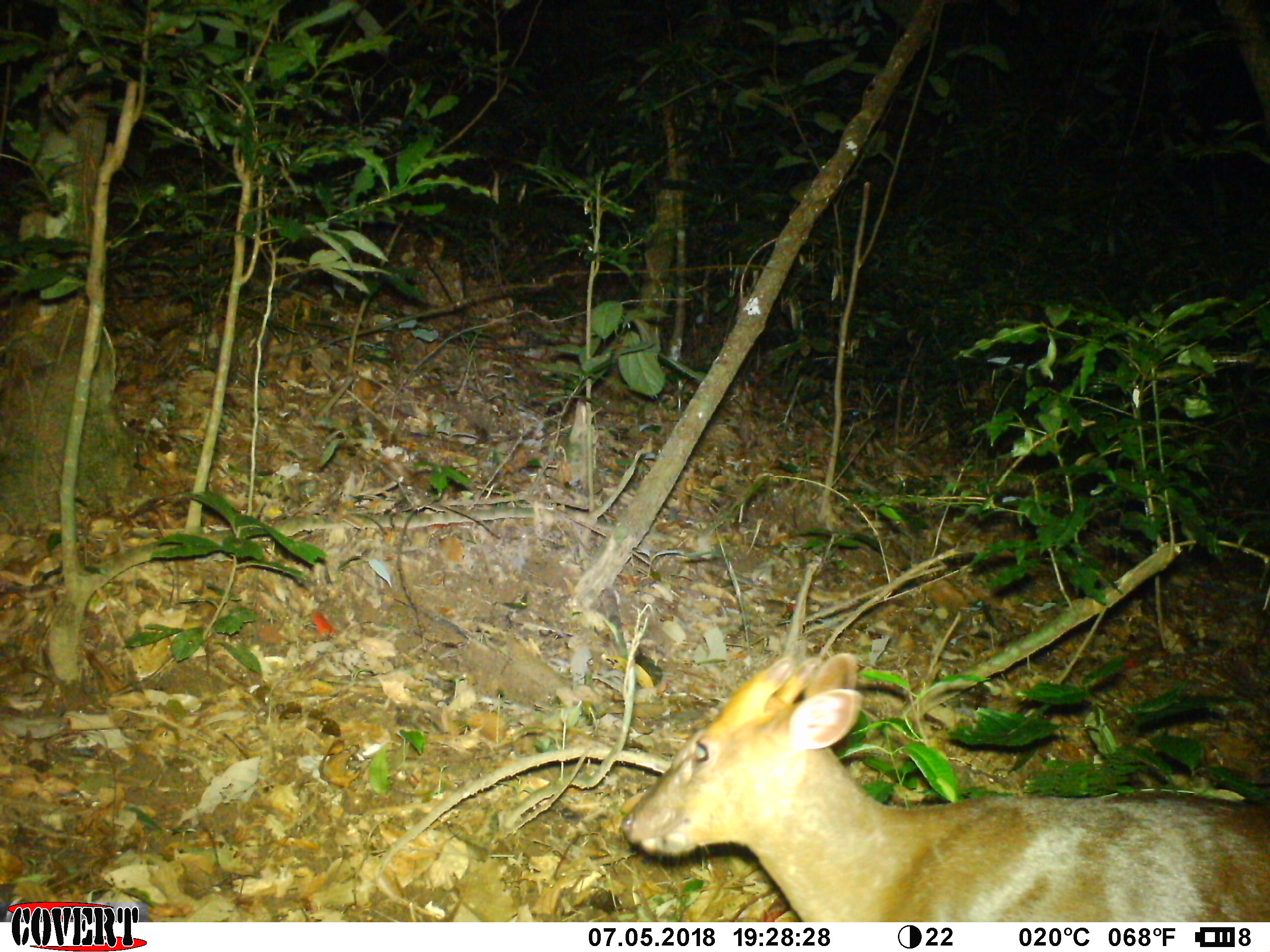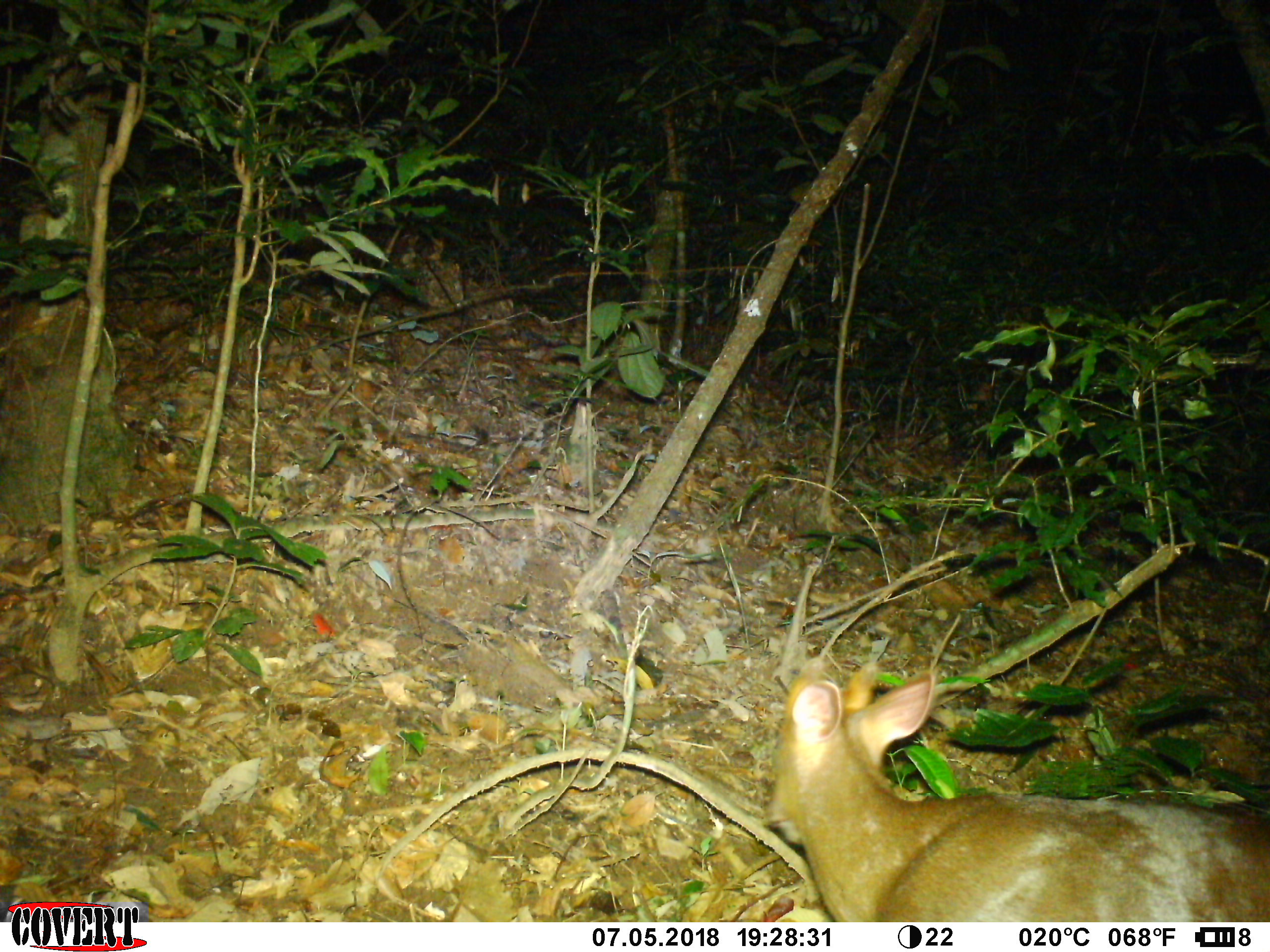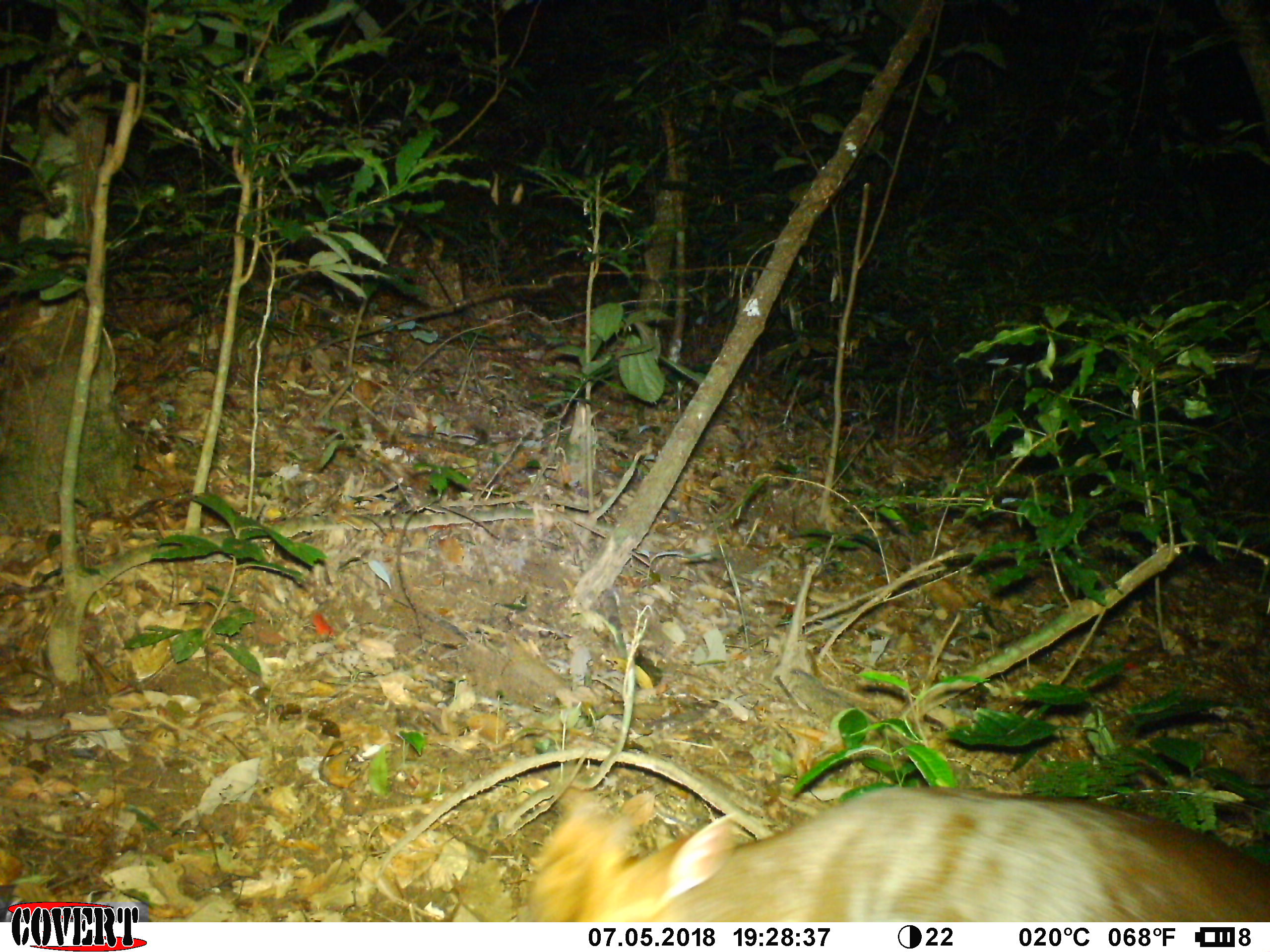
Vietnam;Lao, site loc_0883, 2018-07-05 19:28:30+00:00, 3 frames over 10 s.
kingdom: Animalia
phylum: Chordata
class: Mammalia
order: Artiodactyla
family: Cervidae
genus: Muntiacus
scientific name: Muntiacus rooseveltorum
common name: roosevelt's muntjac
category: roosevelts muntjac group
Roosevelts muntjac group (roosevelt's muntjac) (Muntiacus rooseveltorum). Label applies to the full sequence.